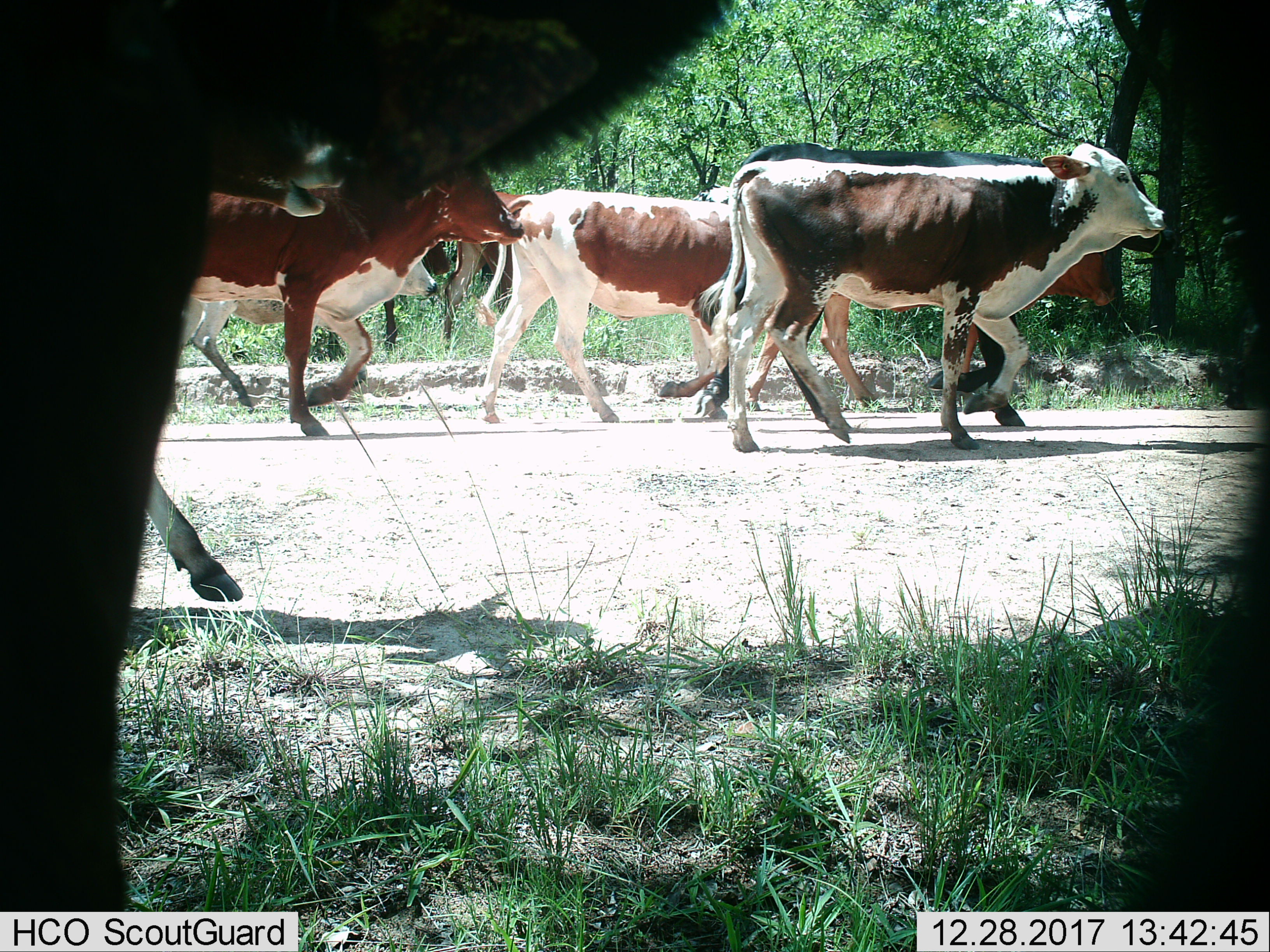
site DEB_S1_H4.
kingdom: Animalia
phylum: Chordata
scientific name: Vertebrata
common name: domestic animal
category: domesticanimal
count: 8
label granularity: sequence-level